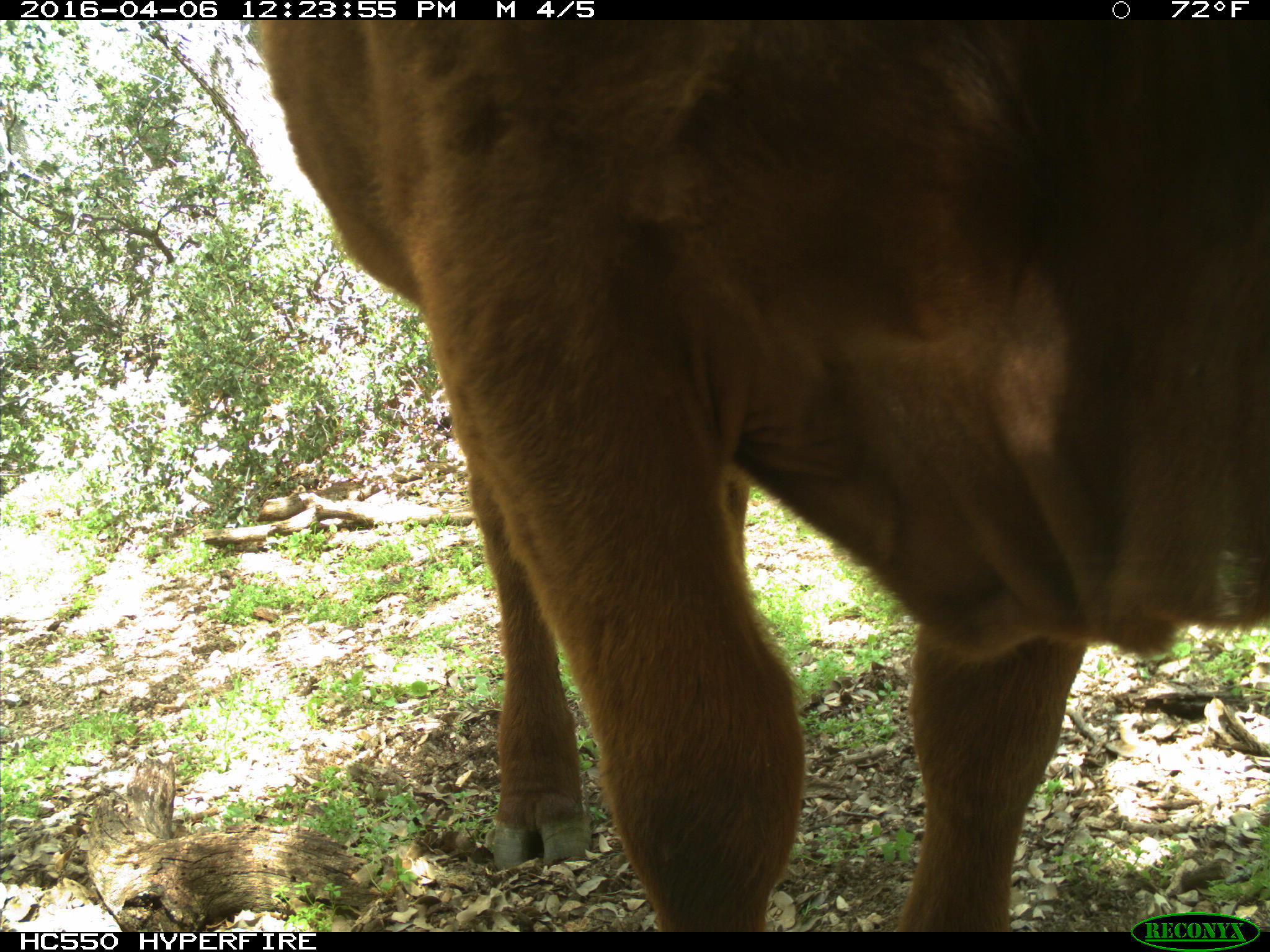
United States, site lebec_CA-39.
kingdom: Animalia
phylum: Chordata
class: Mammalia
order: Artiodactyla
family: Bovidae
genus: Bos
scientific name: Bos taurus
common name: domestic cow